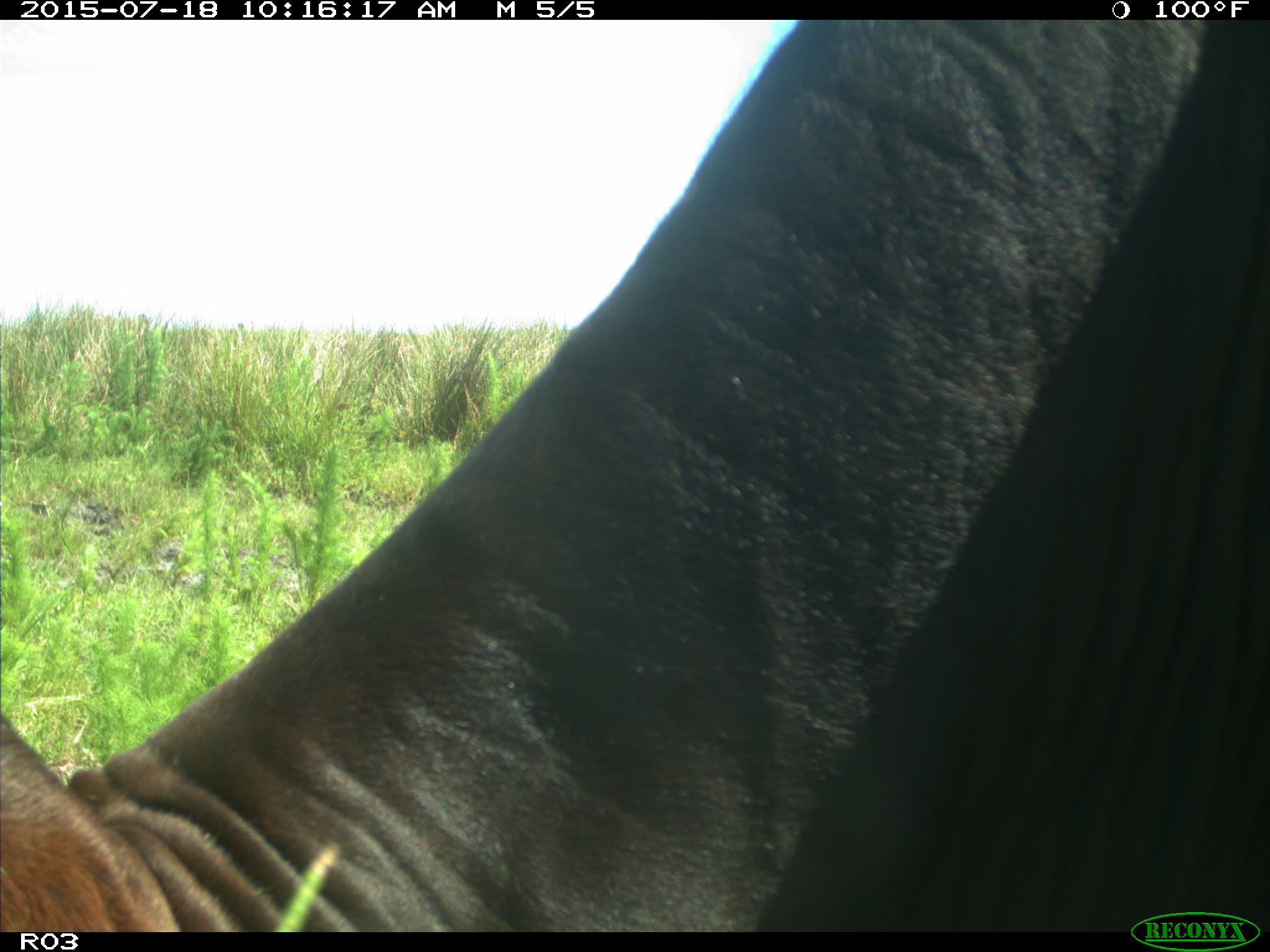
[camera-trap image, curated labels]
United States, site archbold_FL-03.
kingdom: Animalia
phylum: Chordata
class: Mammalia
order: Artiodactyla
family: Bovidae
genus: Bos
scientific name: Bos taurus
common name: domestic cow